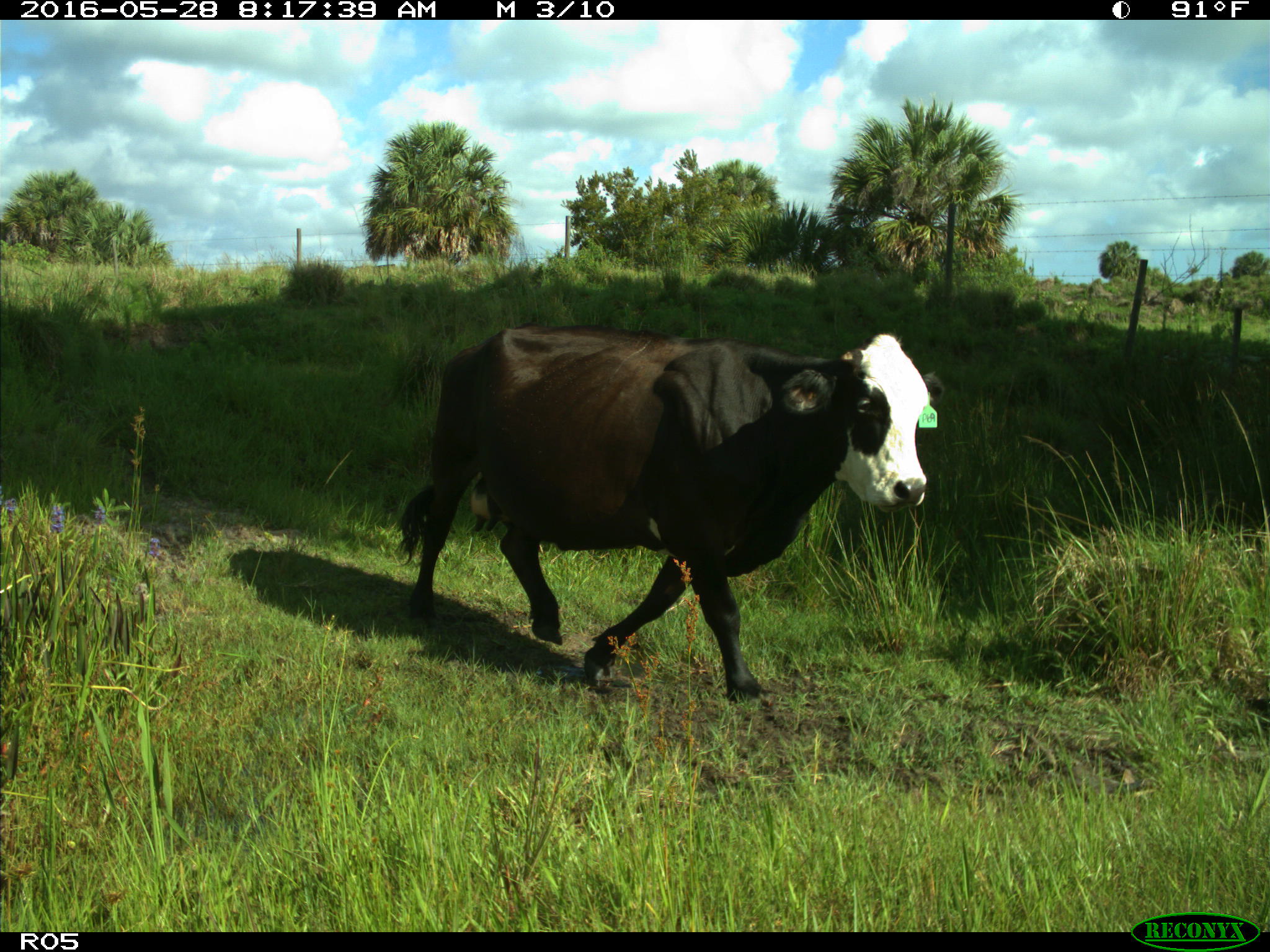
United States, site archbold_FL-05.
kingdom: Animalia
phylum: Chordata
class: Mammalia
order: Artiodactyla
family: Bovidae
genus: Bos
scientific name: Bos taurus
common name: domestic cow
Bos taurus (domestic cow).